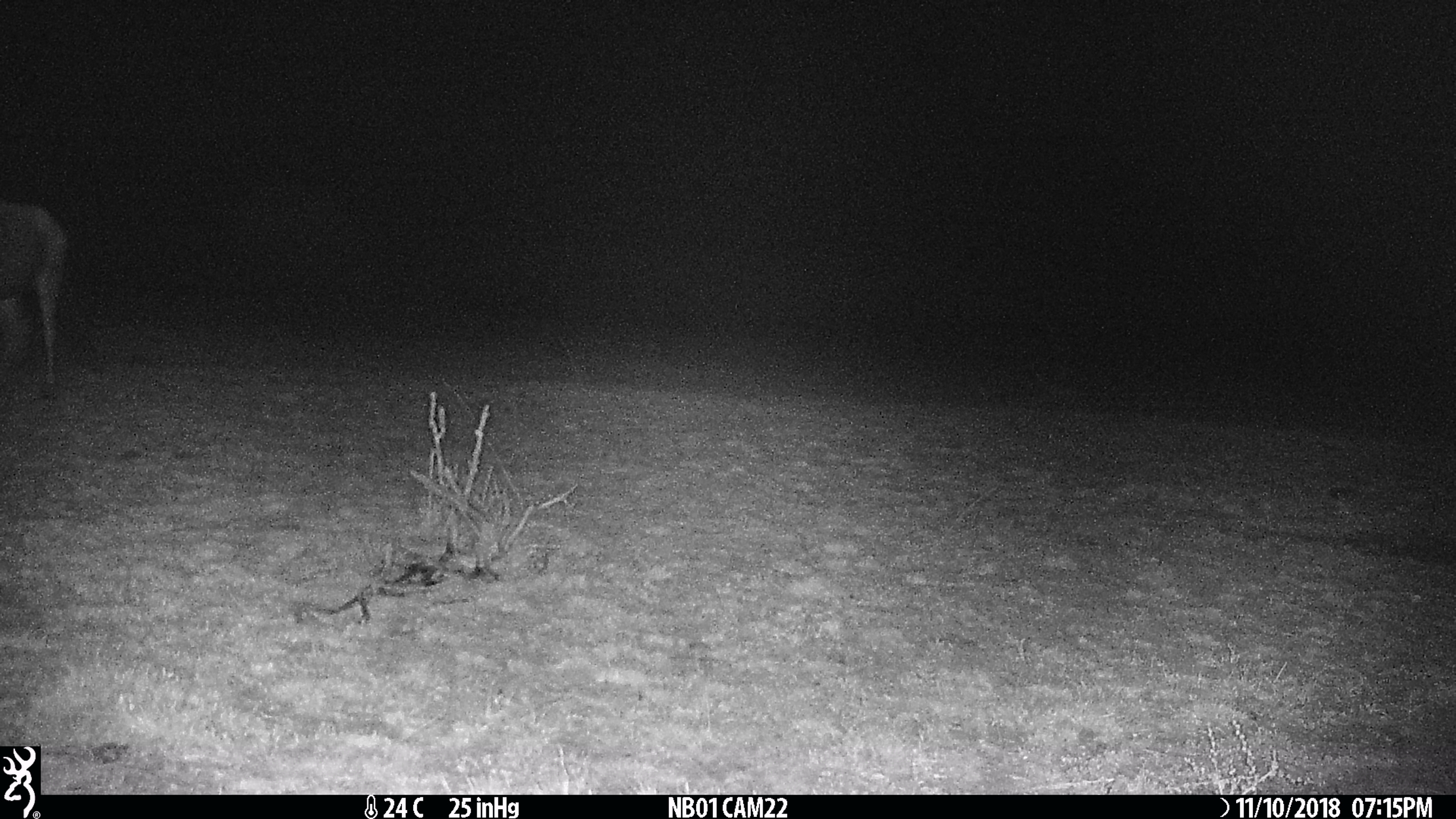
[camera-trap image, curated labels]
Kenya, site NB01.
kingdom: Animalia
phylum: Chordata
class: Mammalia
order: Artiodactyla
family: Bovidae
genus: Connochaetes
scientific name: Connochaetes taurinus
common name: blue wildebeest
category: wildebeest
Wildebeest (blue wildebeest) (Connochaetes taurinus).